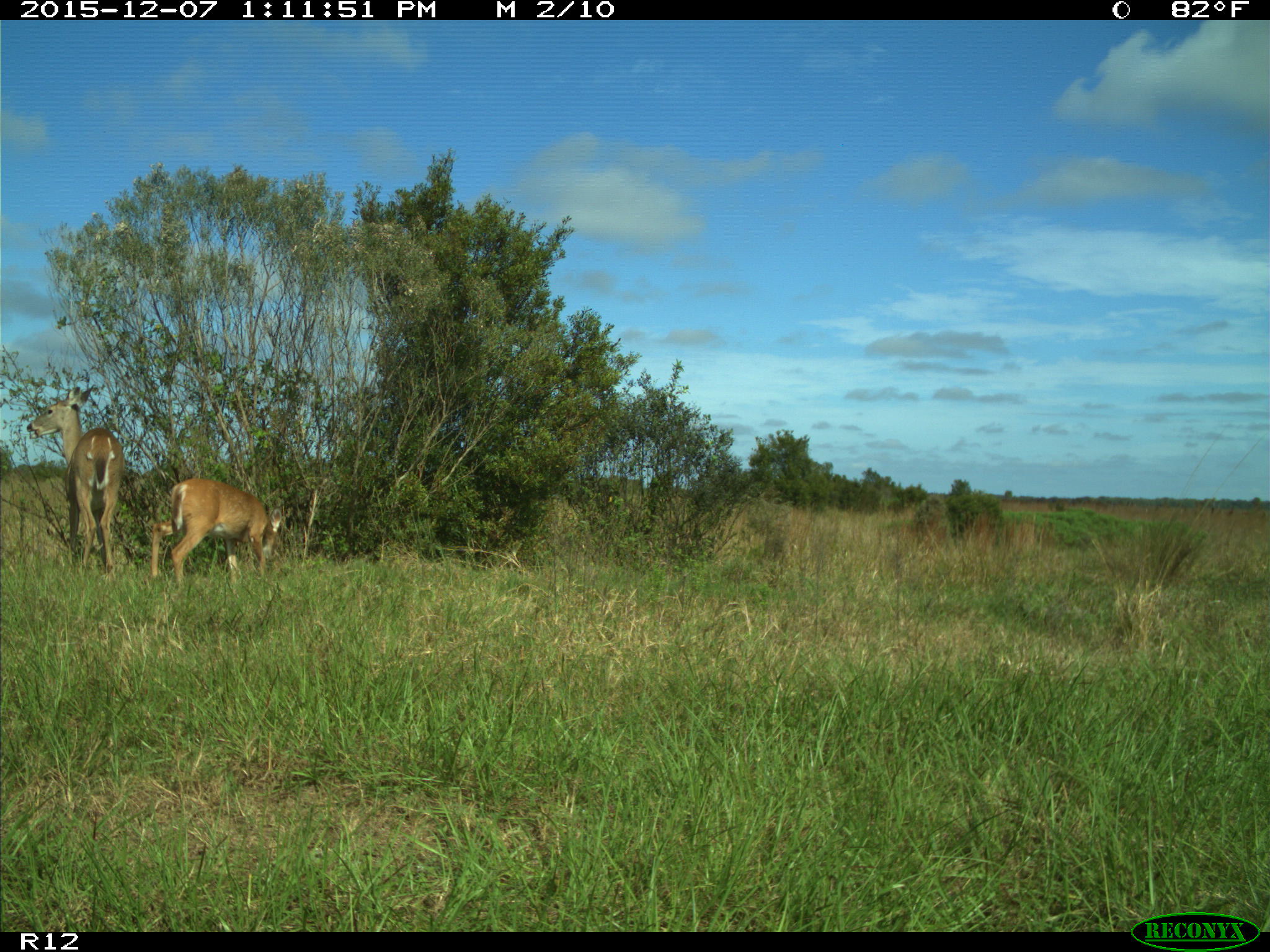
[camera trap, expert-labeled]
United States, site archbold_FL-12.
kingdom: Animalia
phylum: Chordata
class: Mammalia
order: Artiodactyla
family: Cervidae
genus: Odocoileus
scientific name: Odocoileus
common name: deer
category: unidentified deer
Unidentified deer (deer) (Odocoileus).